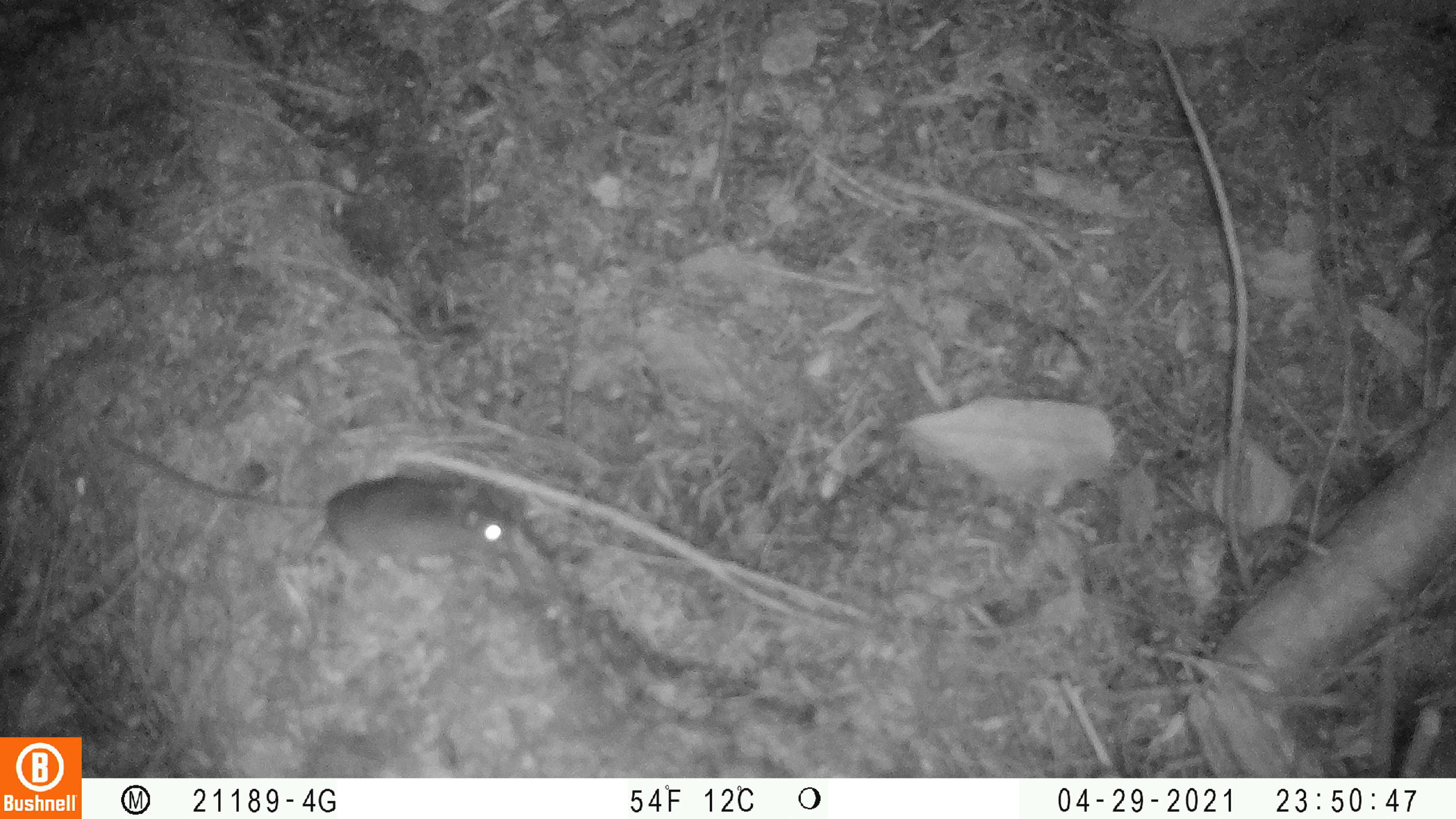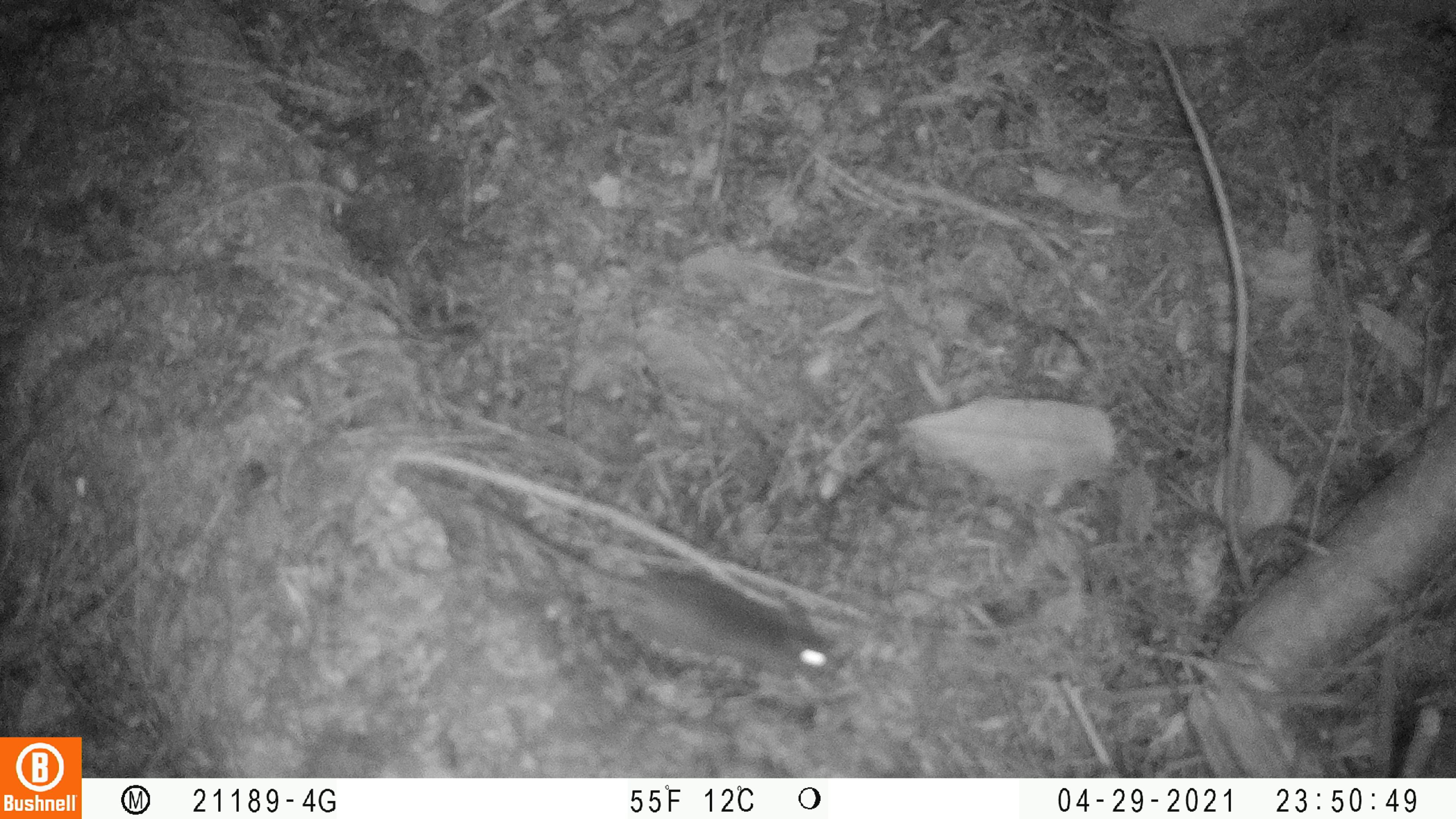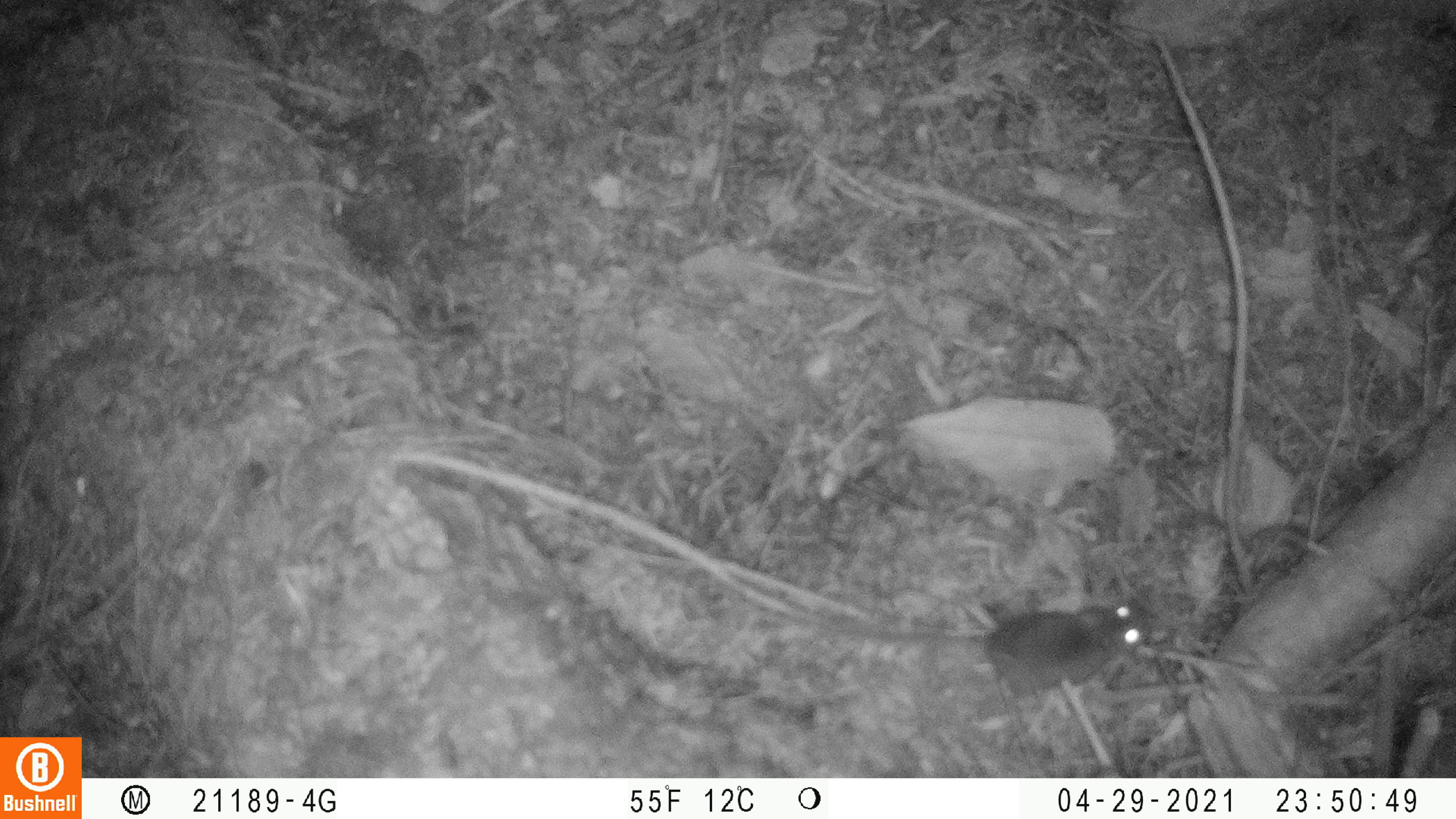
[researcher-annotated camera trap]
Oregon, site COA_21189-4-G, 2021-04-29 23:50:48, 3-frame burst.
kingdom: Animalia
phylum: Chordata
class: Mammalia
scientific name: Mammalia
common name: small mammal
Small mammal (Mammalia).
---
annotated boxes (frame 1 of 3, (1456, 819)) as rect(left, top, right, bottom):
small mammal: rect(103, 433, 519, 567)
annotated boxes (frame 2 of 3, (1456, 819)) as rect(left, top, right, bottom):
small mammal: rect(461, 489, 842, 689)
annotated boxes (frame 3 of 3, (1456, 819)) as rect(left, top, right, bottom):
small mammal: rect(735, 600, 1158, 696)